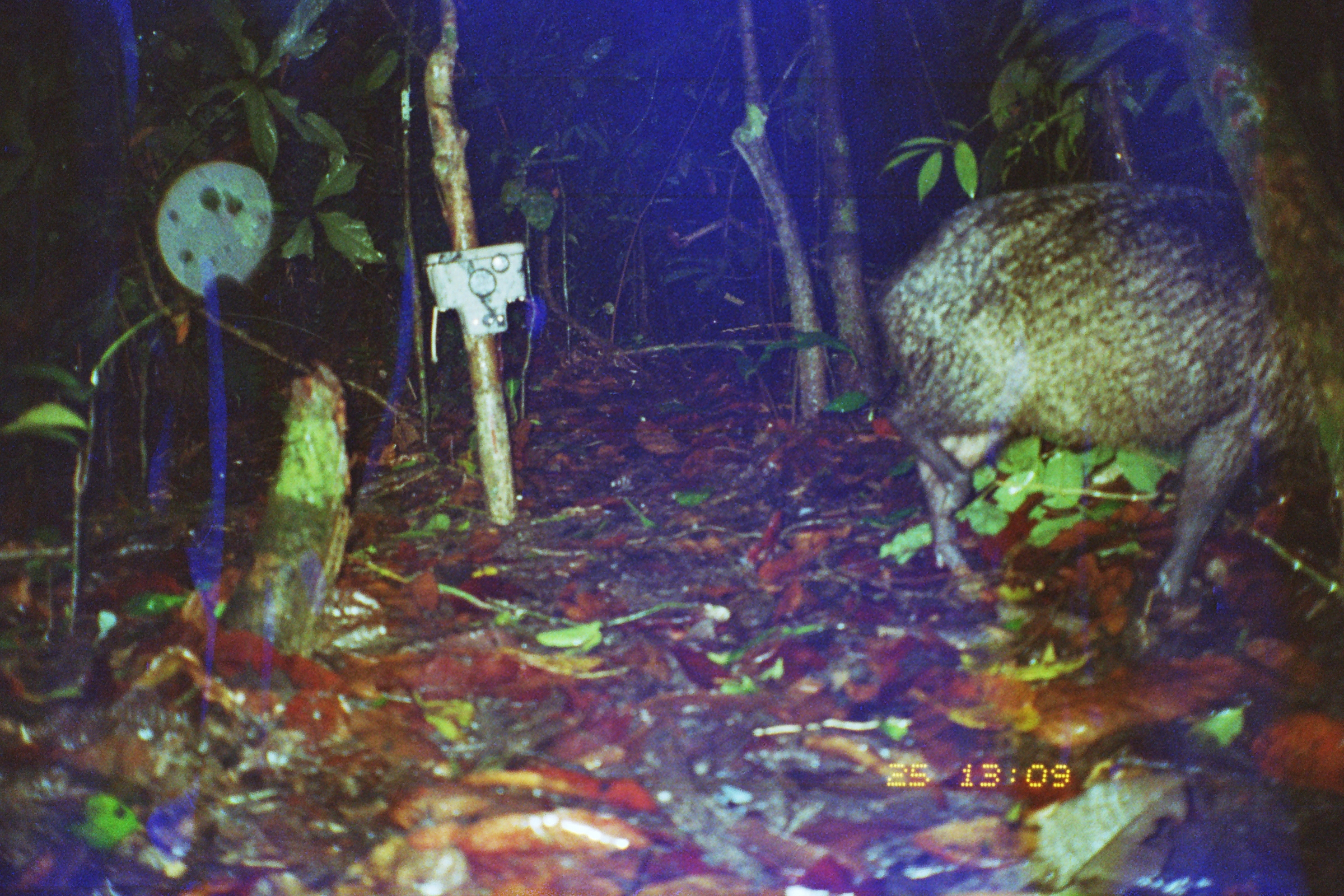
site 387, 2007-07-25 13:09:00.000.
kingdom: Animalia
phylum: Chordata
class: Mammalia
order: Artiodactyla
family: Tayassuidae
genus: Tayassu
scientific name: Tayassu pecari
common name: white-lipped peccary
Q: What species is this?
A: Tayassu pecari (white-lipped peccary).